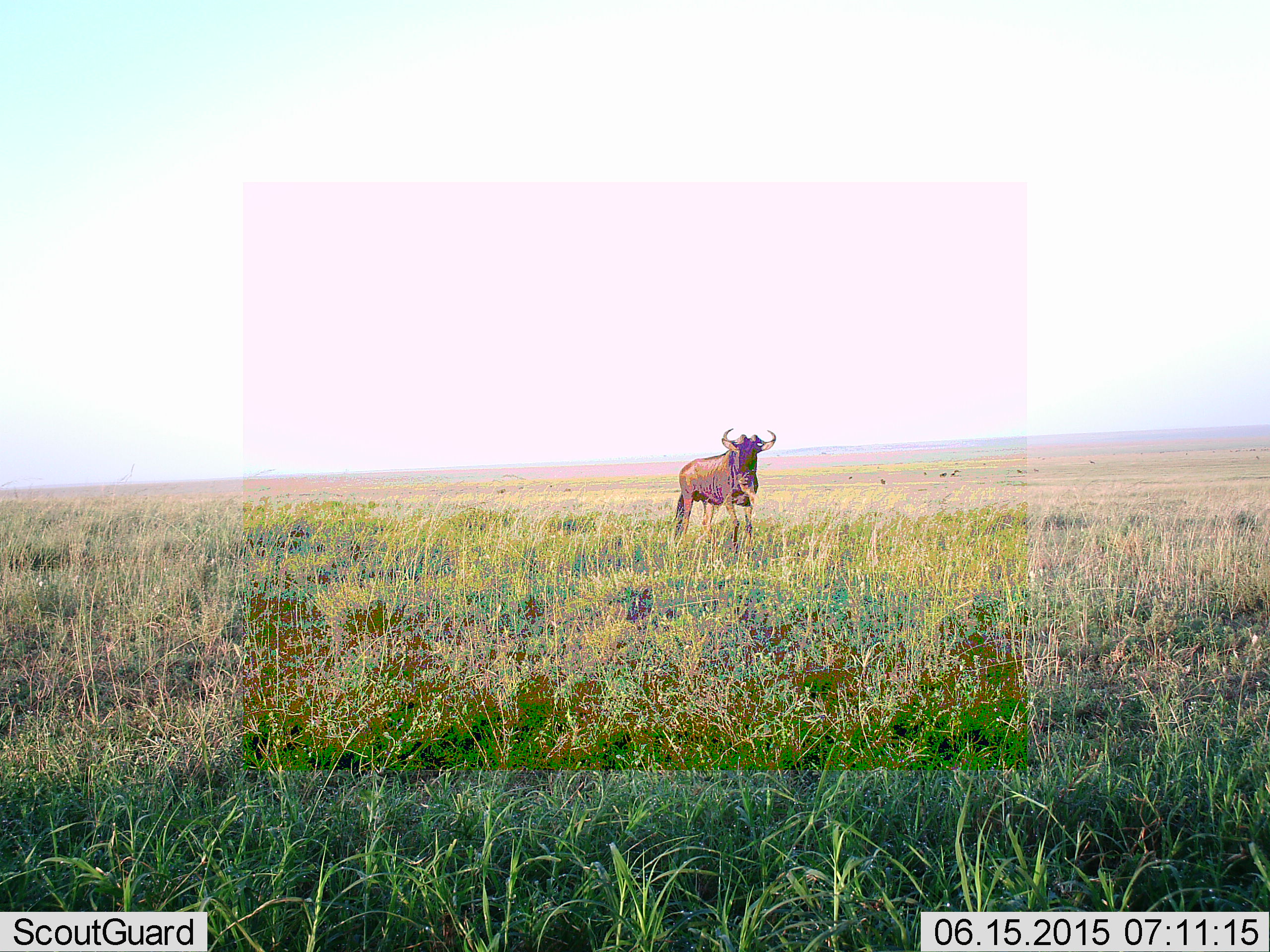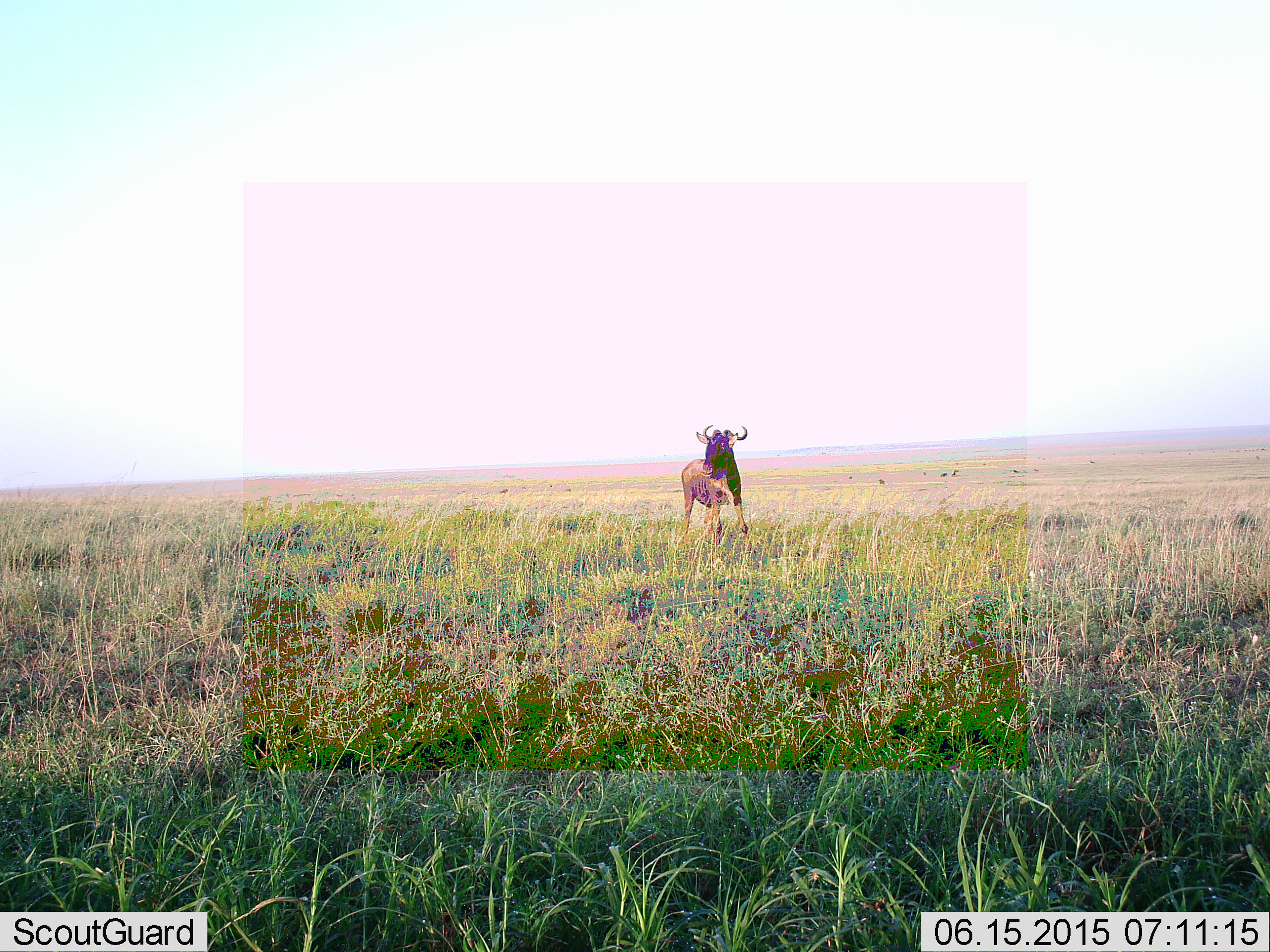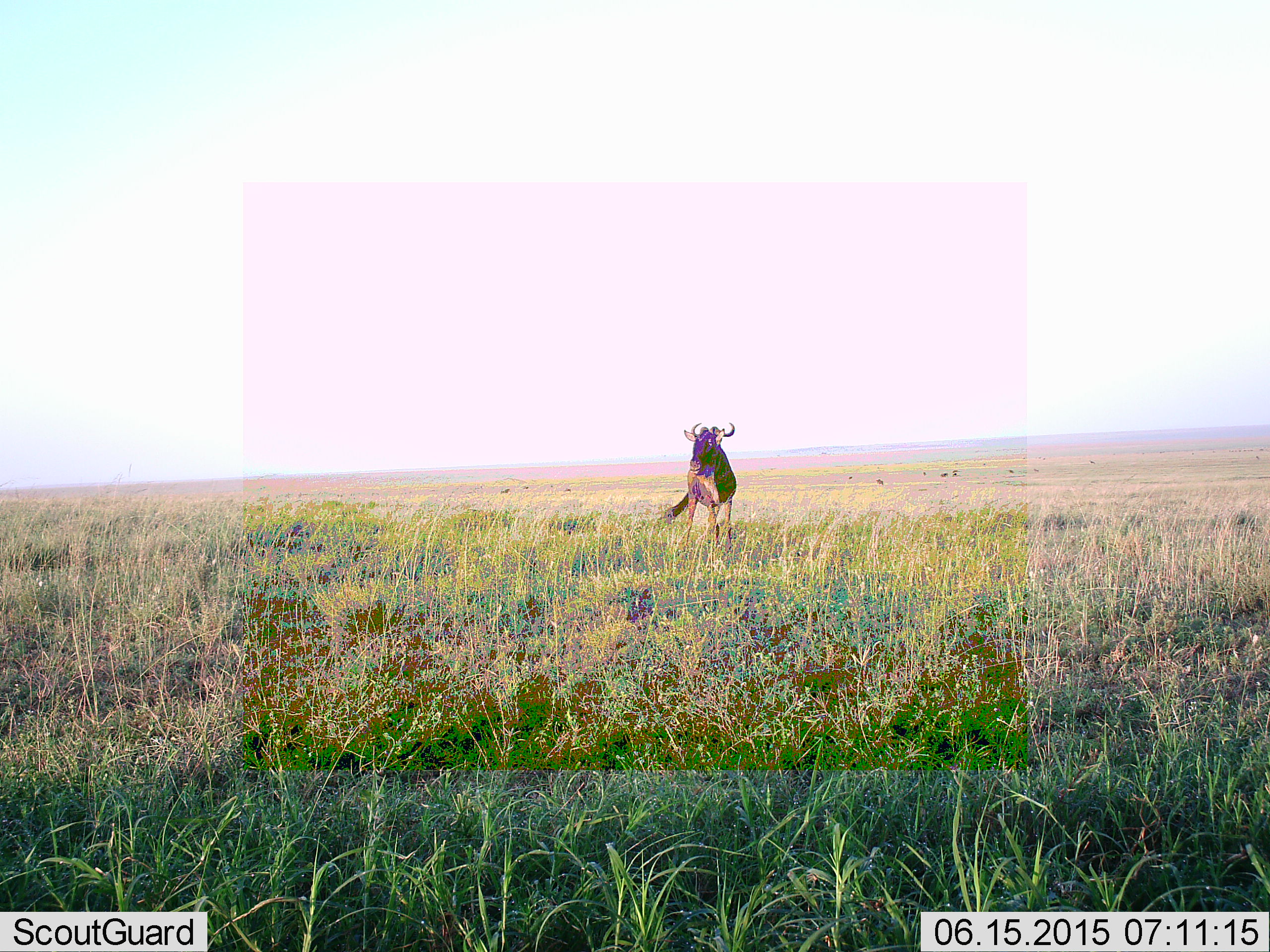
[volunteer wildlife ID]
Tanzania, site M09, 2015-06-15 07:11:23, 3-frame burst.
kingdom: Animalia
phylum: Chordata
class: Mammalia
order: Artiodactyla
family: Bovidae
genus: Connochaetes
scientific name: Connochaetes taurinus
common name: blue wildebeest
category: wildebeest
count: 1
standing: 80%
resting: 0%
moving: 30%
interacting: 0%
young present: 0%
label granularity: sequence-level